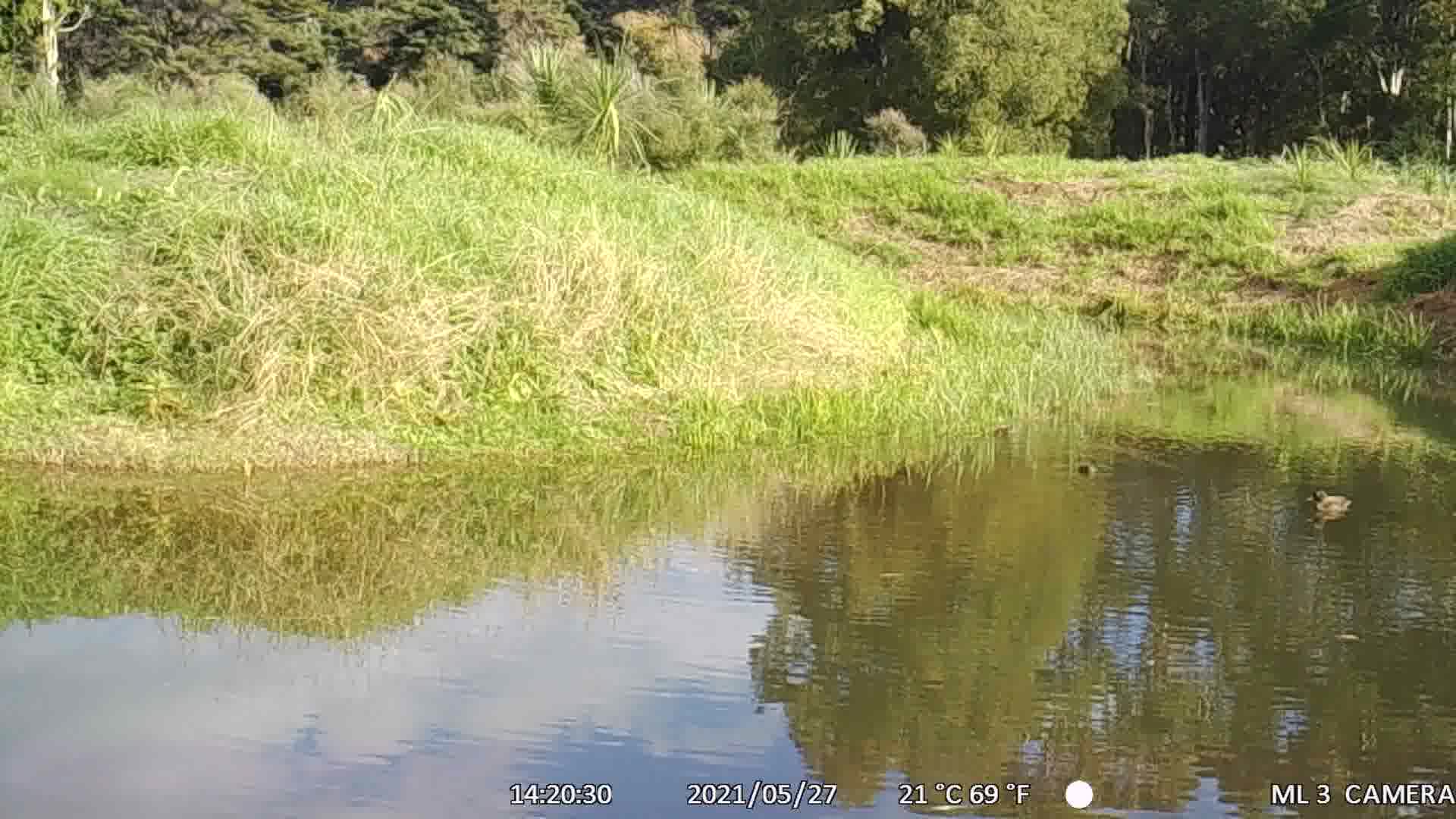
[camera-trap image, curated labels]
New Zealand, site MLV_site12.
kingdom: Animalia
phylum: Chordata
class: Aves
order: Anseriformes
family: Anatidae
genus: Anas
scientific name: Anas chlorotis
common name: brown teal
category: pateke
Pateke (brown teal) (Anas chlorotis).